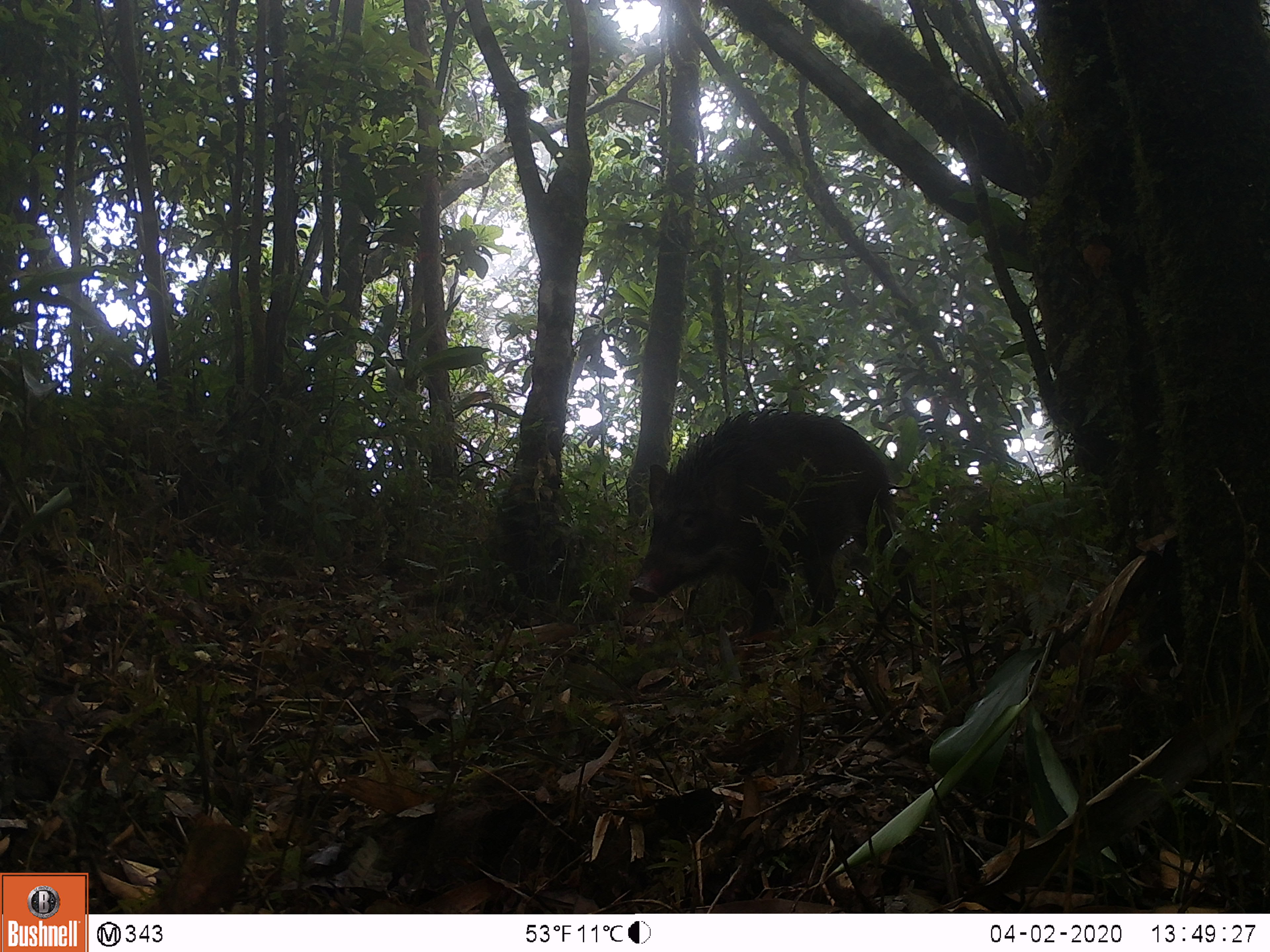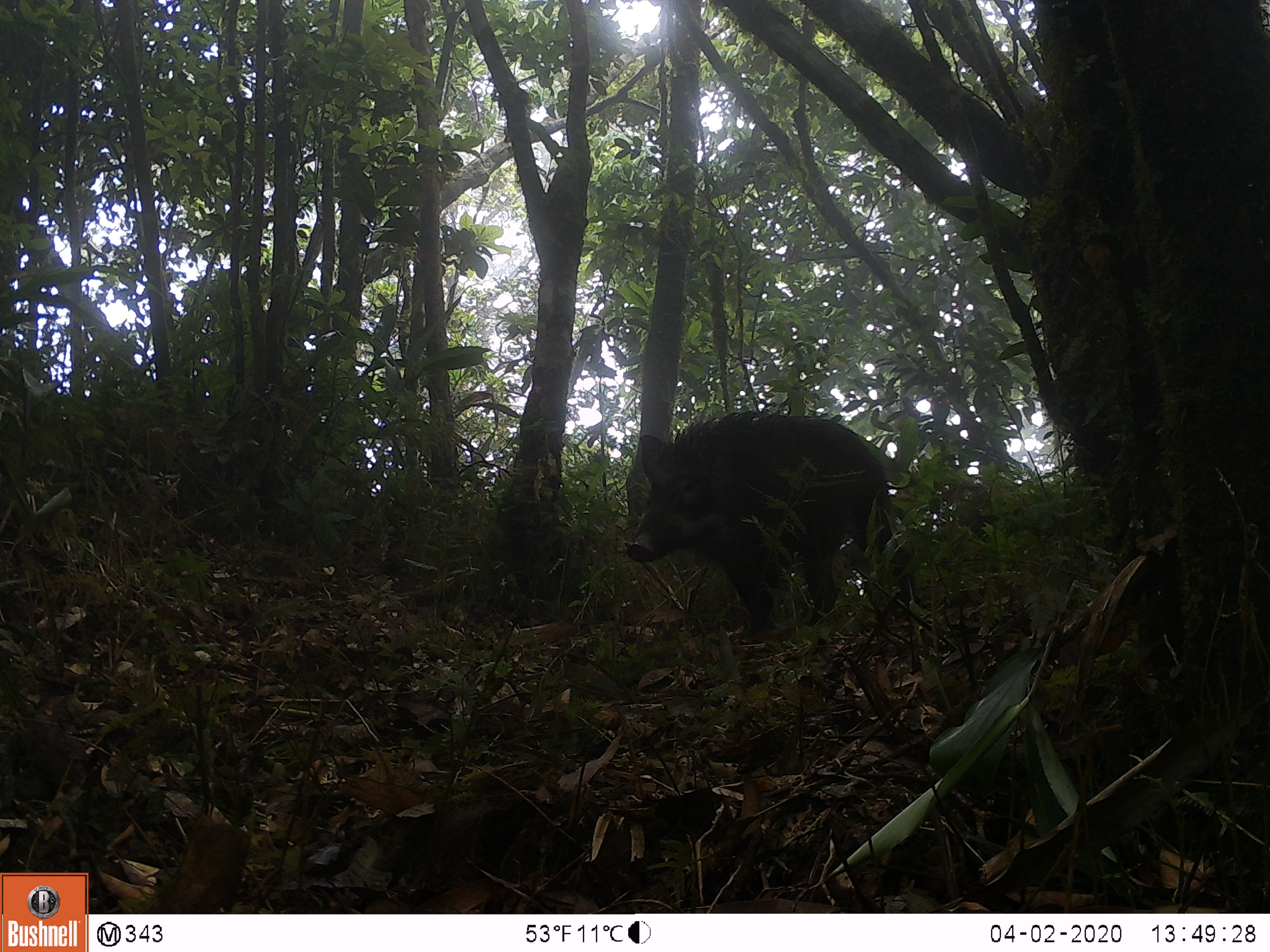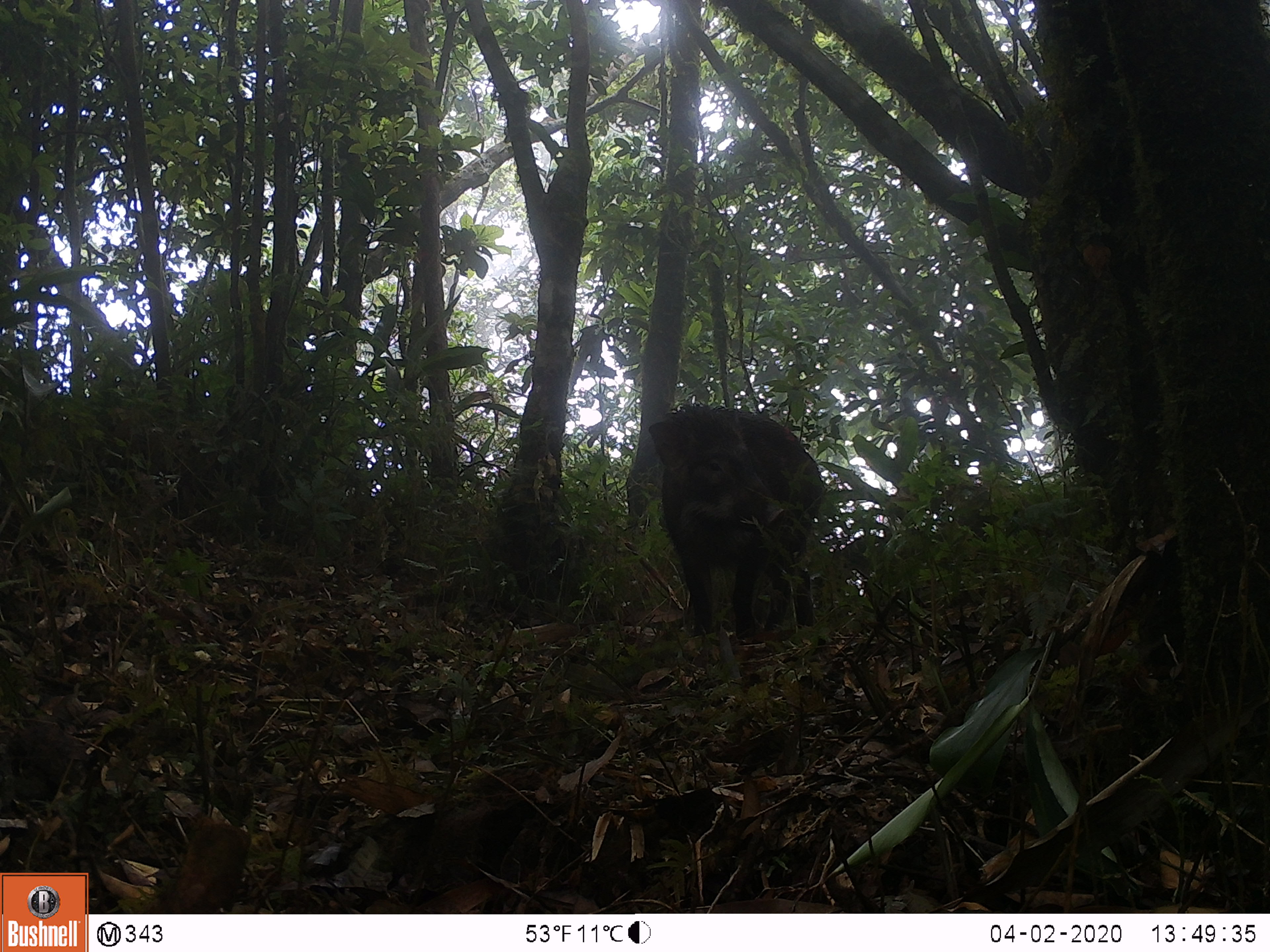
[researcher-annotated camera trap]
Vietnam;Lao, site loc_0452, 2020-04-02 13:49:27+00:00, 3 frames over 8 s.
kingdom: Animalia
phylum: Chordata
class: Mammalia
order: Artiodactyla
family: Suidae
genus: Sus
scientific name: Sus scrofa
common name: eurasian wild pig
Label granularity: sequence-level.